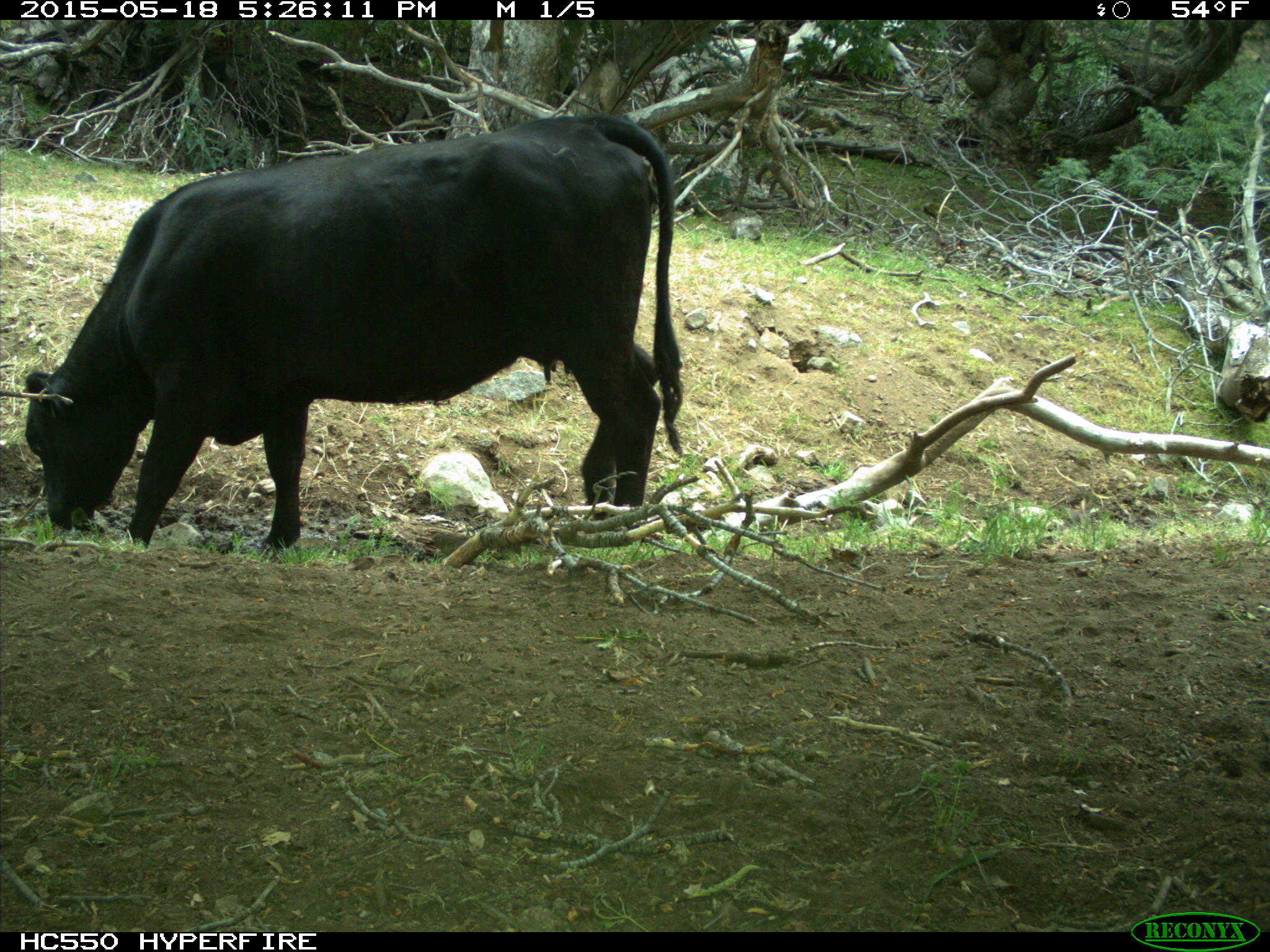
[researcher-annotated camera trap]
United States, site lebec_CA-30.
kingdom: Animalia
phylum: Chordata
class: Mammalia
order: Artiodactyla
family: Bovidae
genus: Bos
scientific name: Bos taurus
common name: domestic cow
Bos taurus (domestic cow).